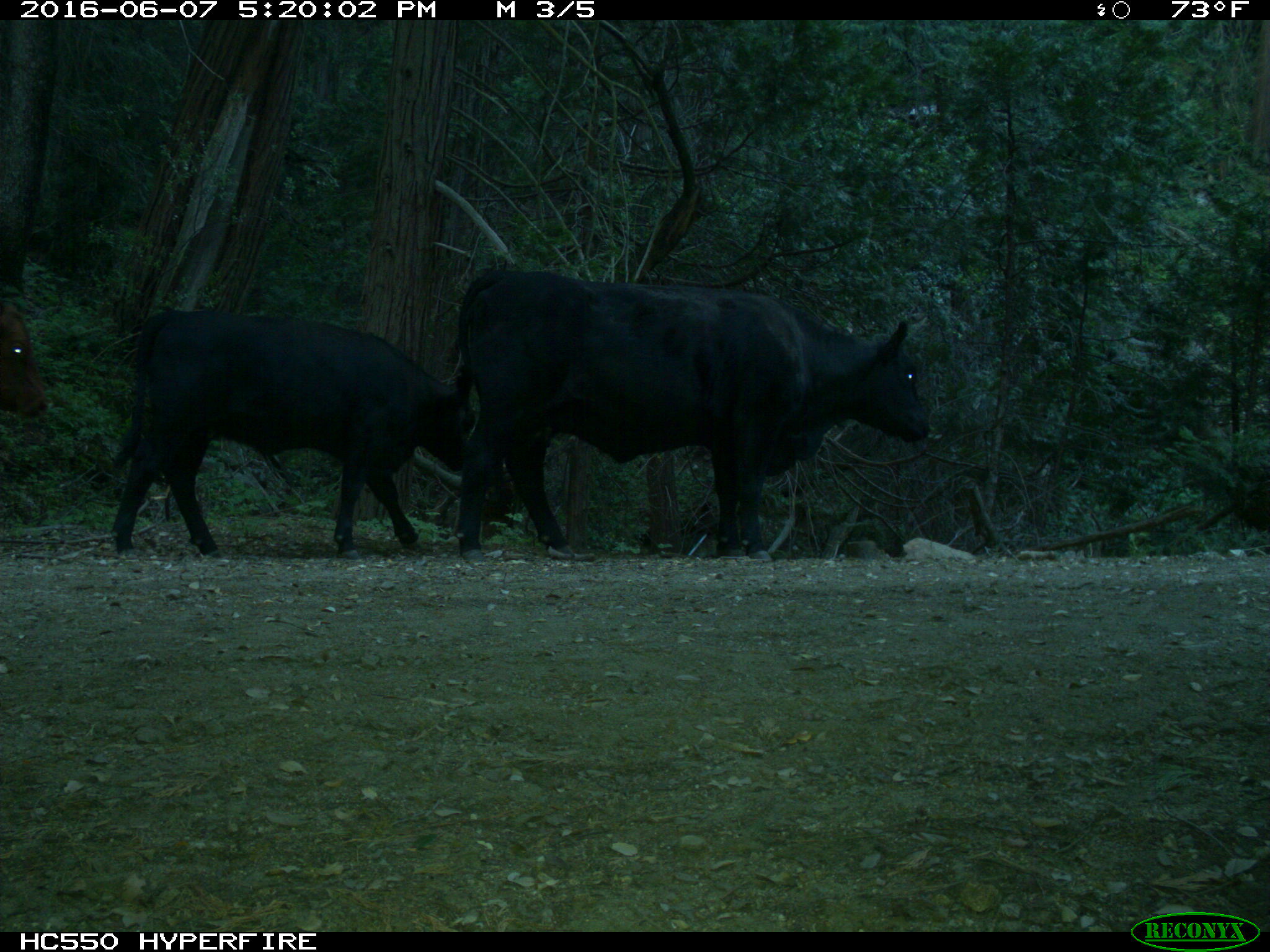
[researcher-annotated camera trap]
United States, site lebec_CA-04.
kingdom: Animalia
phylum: Chordata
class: Mammalia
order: Artiodactyla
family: Bovidae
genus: Bos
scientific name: Bos taurus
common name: domestic cow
Bos taurus (domestic cow).